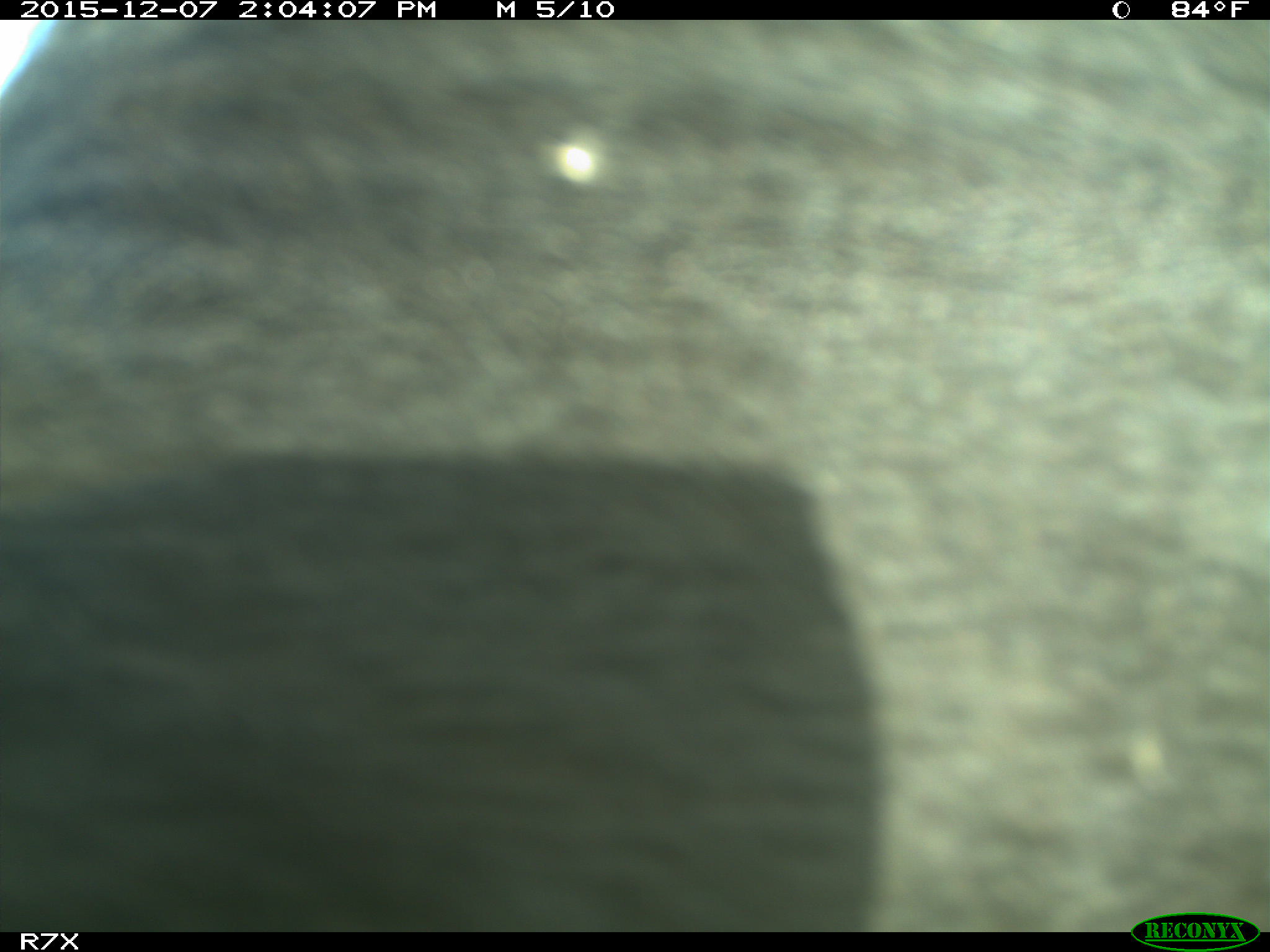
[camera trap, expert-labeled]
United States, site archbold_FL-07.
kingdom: Animalia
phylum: Chordata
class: Mammalia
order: Artiodactyla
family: Bovidae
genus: Bos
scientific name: Bos taurus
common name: domestic cow